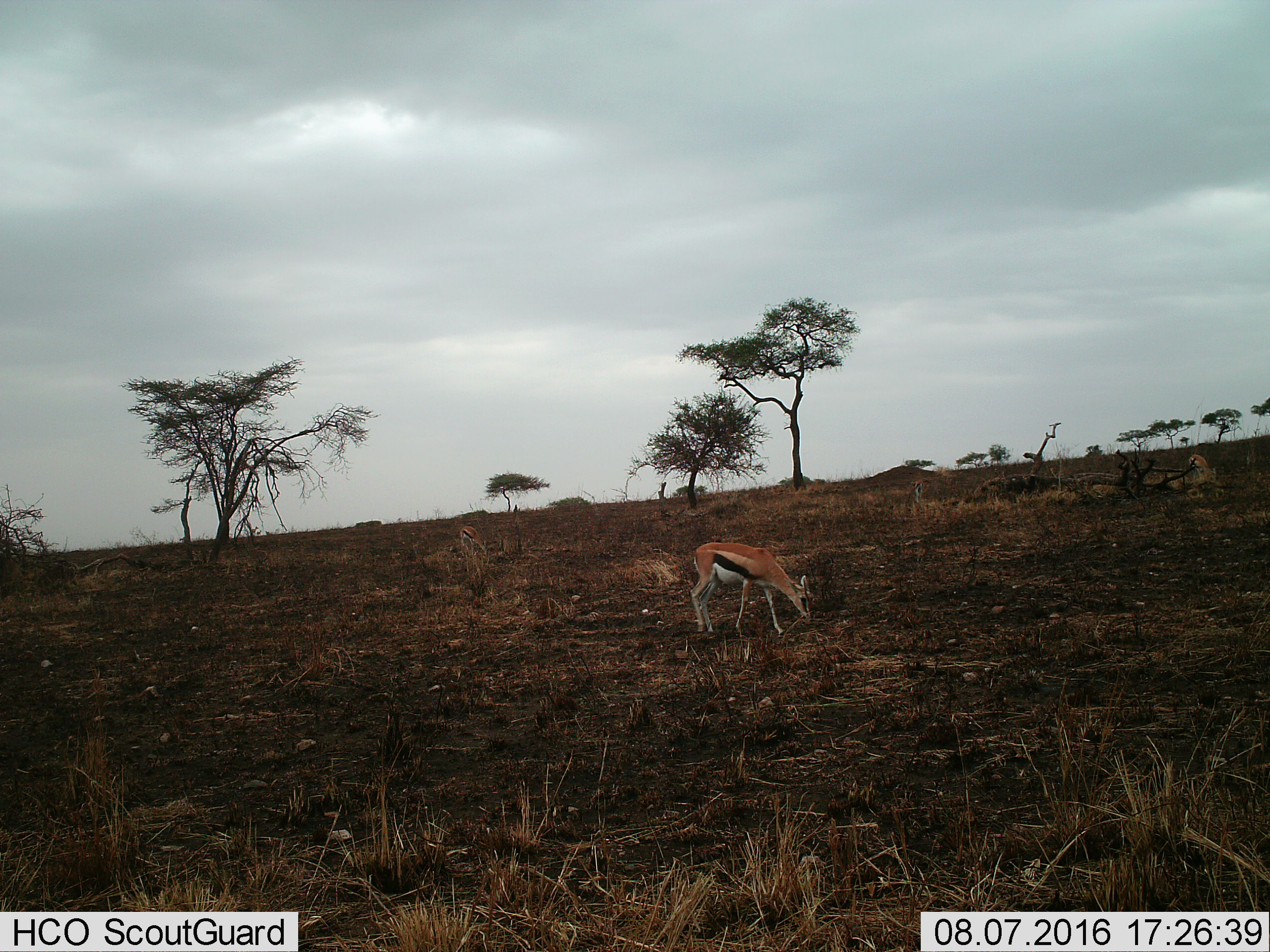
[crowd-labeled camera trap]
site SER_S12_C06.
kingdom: Animalia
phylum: Chordata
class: Mammalia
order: Artiodactyla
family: Bovidae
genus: Eudorcas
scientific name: Eudorcas thomsonii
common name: thomson's gazelle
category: gazellethomsons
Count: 4.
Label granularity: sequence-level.